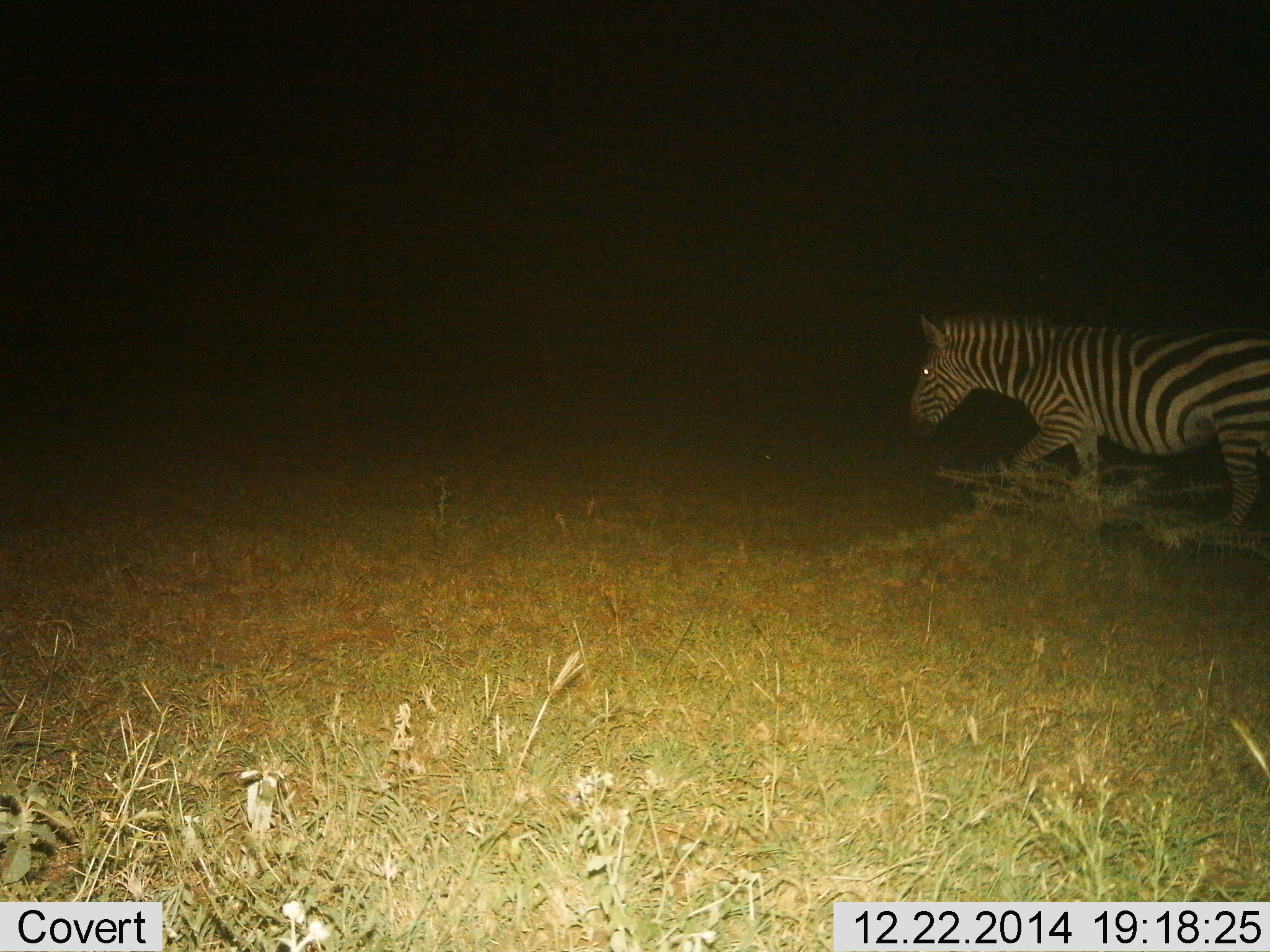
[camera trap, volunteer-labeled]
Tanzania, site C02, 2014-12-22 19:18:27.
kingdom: Animalia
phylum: Chordata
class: Mammalia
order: Perissodactyla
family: Equidae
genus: Equus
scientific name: Equus quagga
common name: plains zebra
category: zebra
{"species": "zebra (plains zebra) (Equus quagga)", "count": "1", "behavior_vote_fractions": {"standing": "0%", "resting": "0%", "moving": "100%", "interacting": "0%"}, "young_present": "0%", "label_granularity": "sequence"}